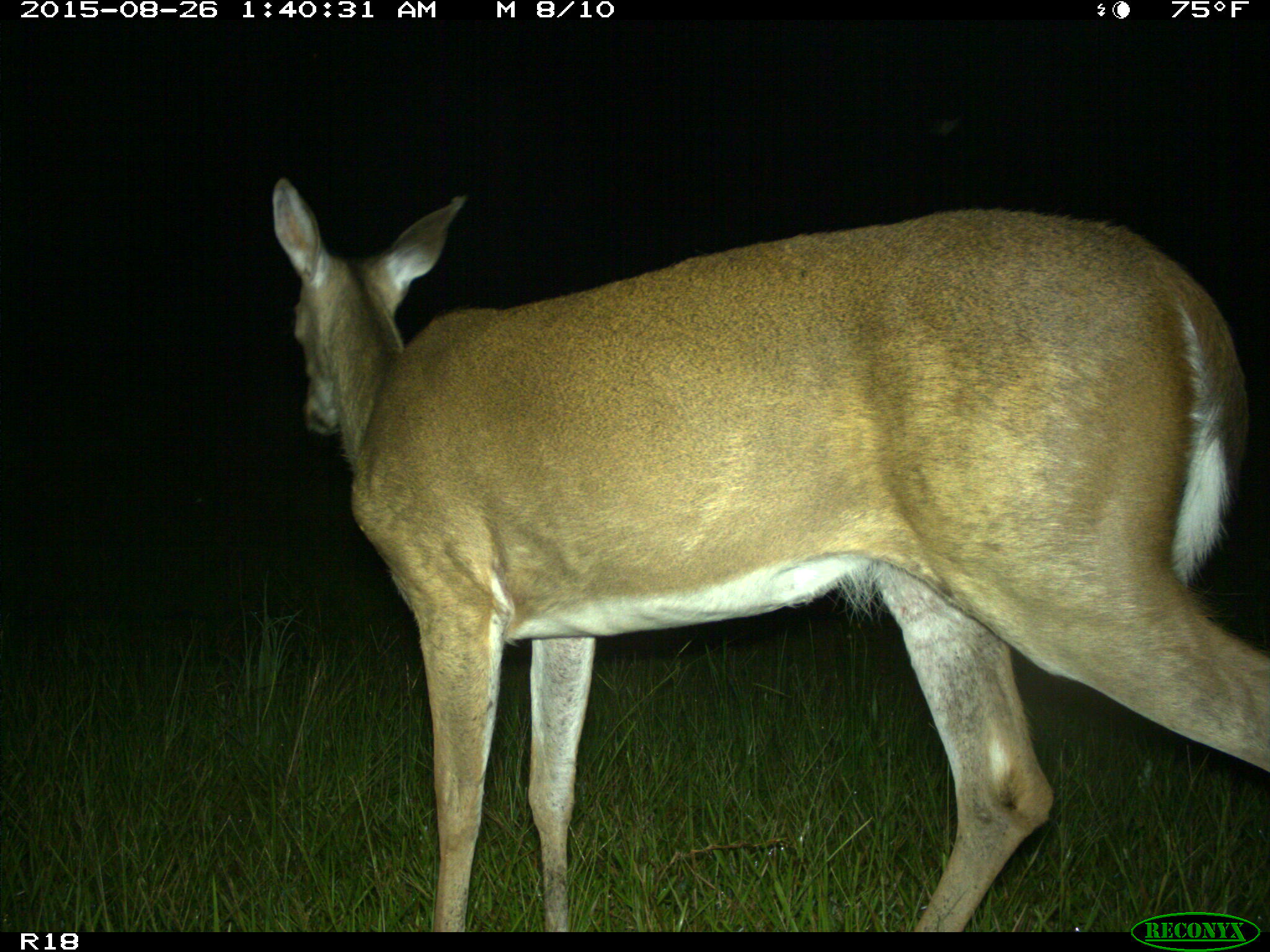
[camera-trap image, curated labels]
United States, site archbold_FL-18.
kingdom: Animalia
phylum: Chordata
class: Mammalia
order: Artiodactyla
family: Cervidae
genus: Odocoileus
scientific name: Odocoileus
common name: deer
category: unidentified deer